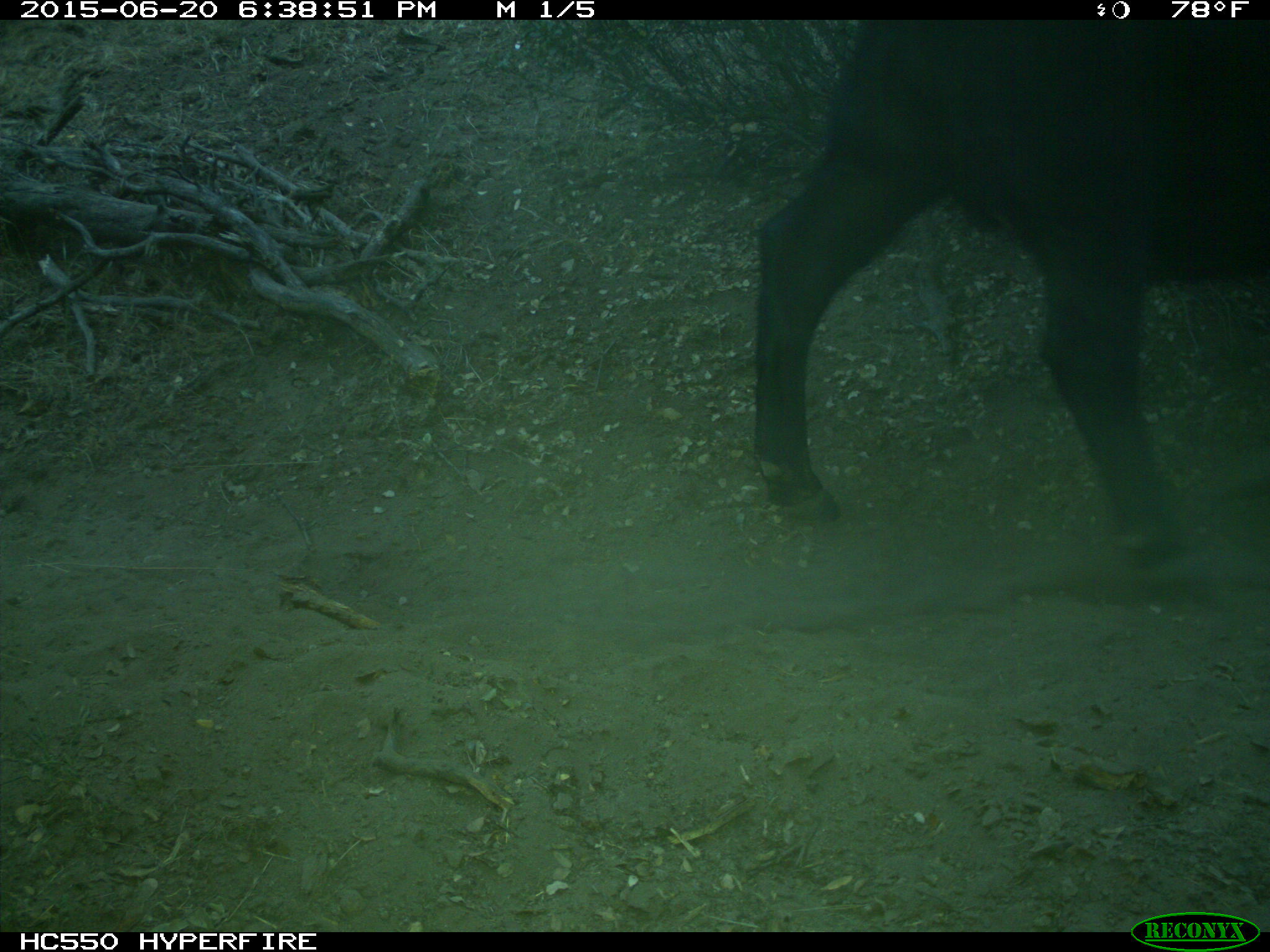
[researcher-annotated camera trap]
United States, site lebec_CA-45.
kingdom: Animalia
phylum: Chordata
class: Mammalia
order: Artiodactyla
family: Bovidae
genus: Bos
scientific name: Bos taurus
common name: domestic cow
Bos taurus (domestic cow).